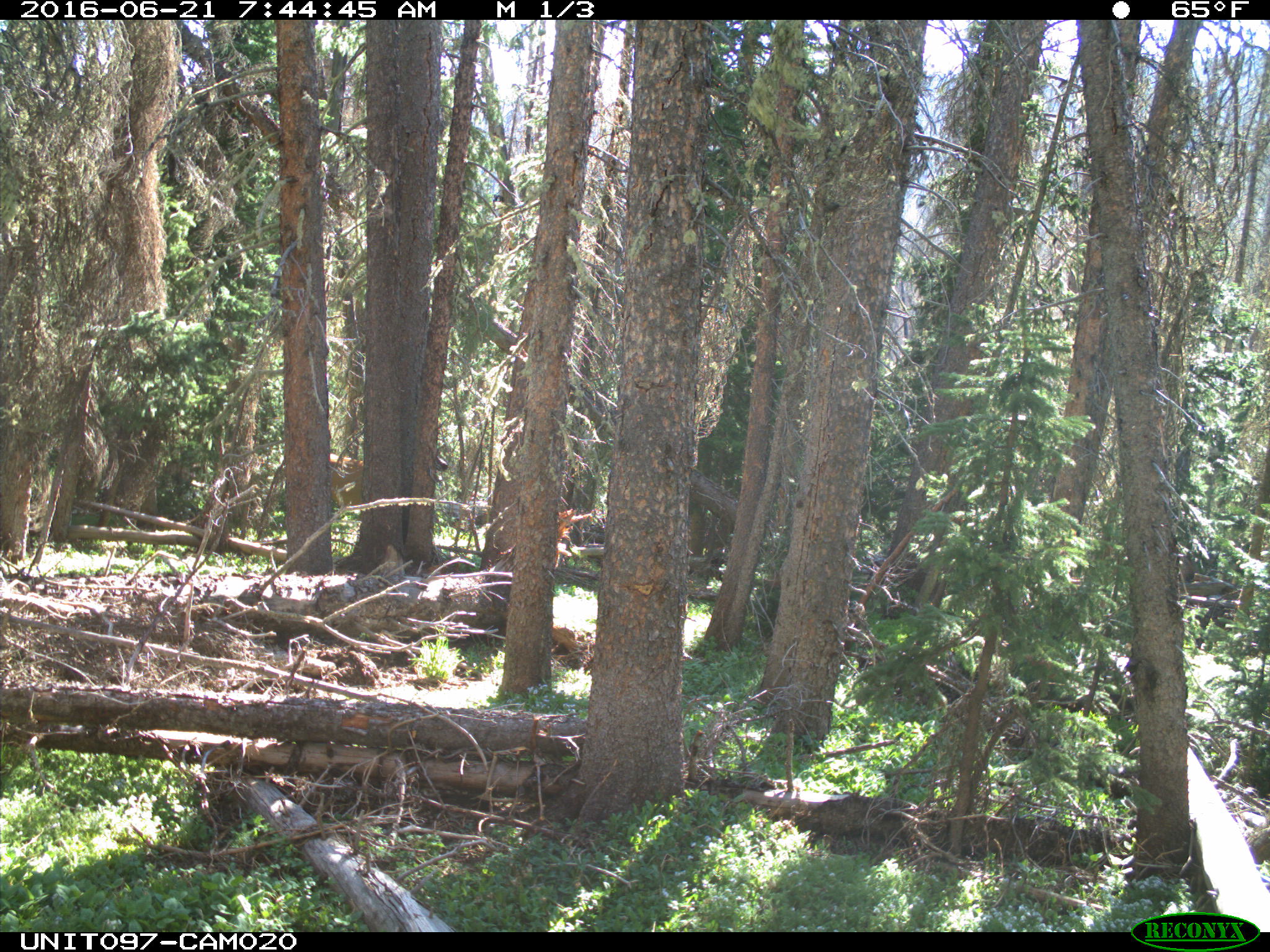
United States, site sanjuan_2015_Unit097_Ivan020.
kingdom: Animalia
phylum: Chordata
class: Mammalia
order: Artiodactyla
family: Cervidae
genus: Cervus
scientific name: Cervus elaphus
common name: red deer